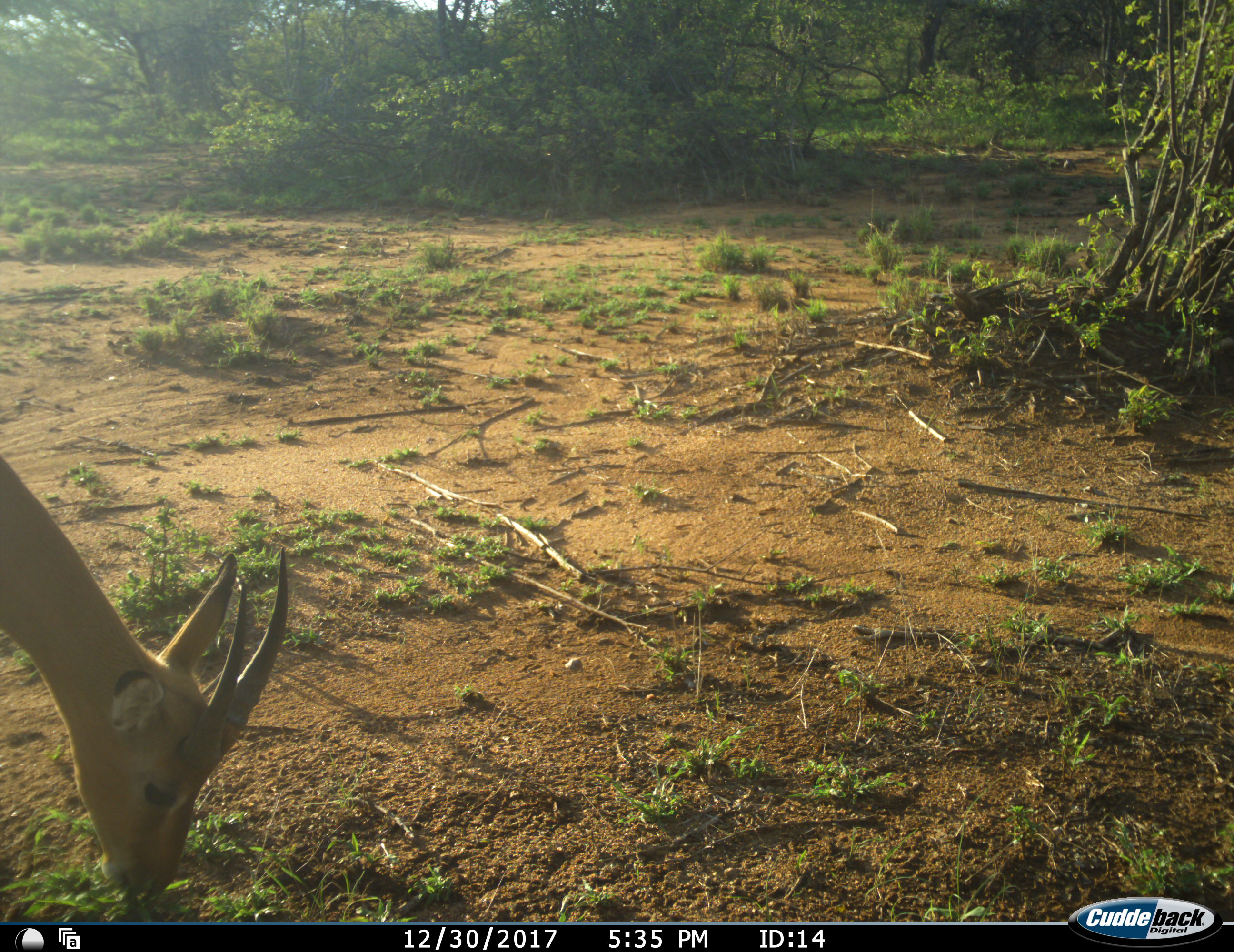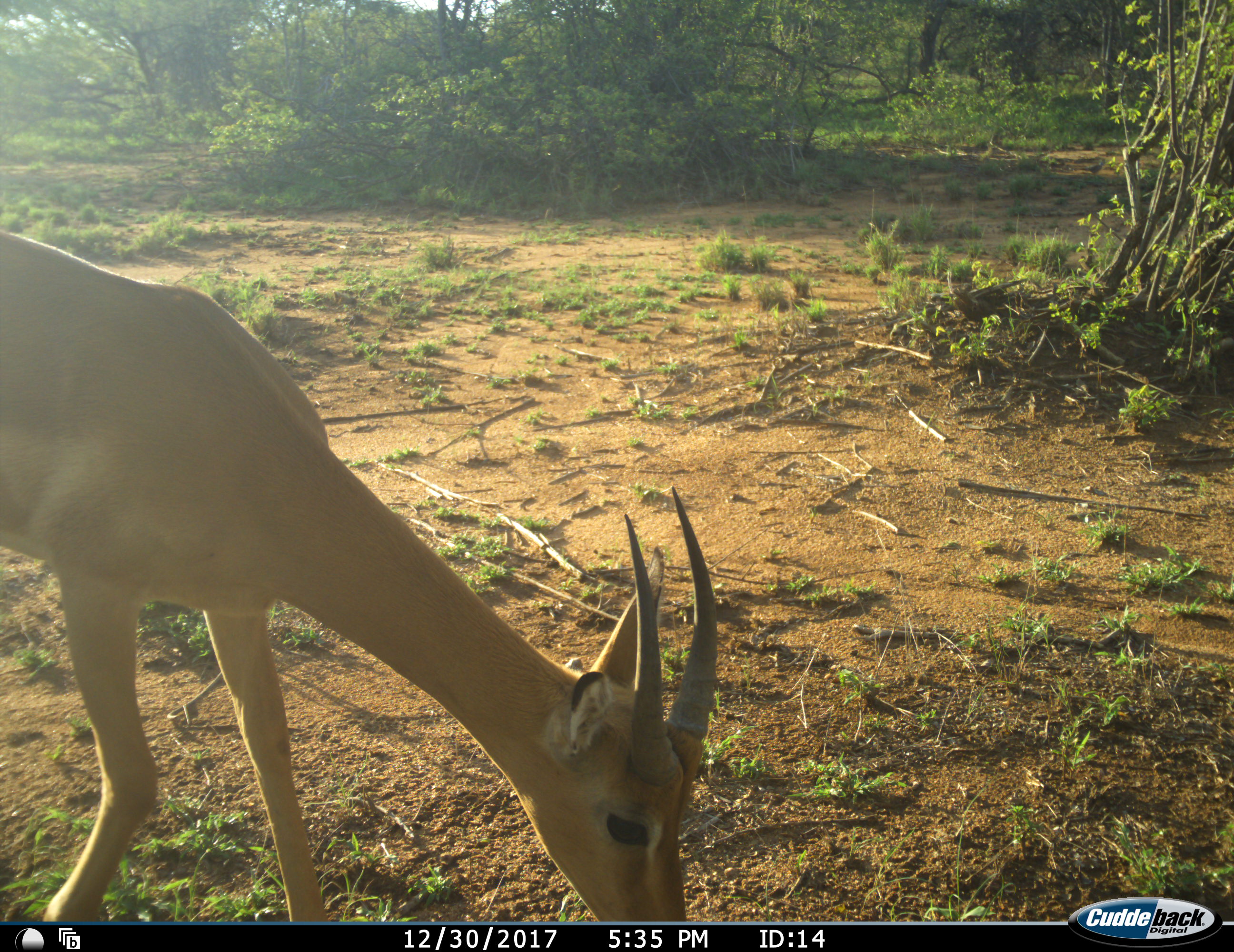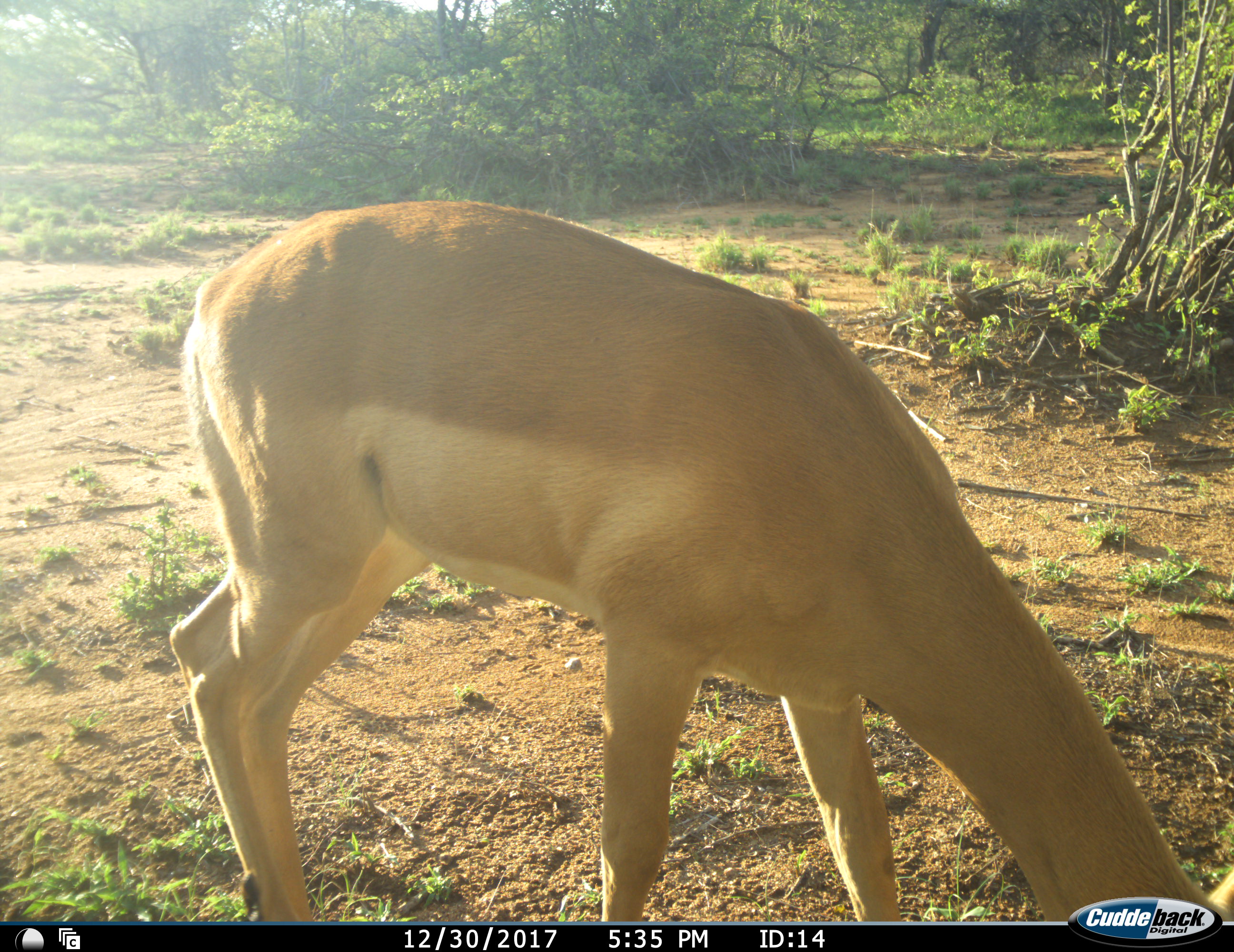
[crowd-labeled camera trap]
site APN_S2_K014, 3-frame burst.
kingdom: Animalia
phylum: Chordata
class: Mammalia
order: Artiodactyla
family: Bovidae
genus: Aepyceros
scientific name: Aepyceros melampus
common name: impala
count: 1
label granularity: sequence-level